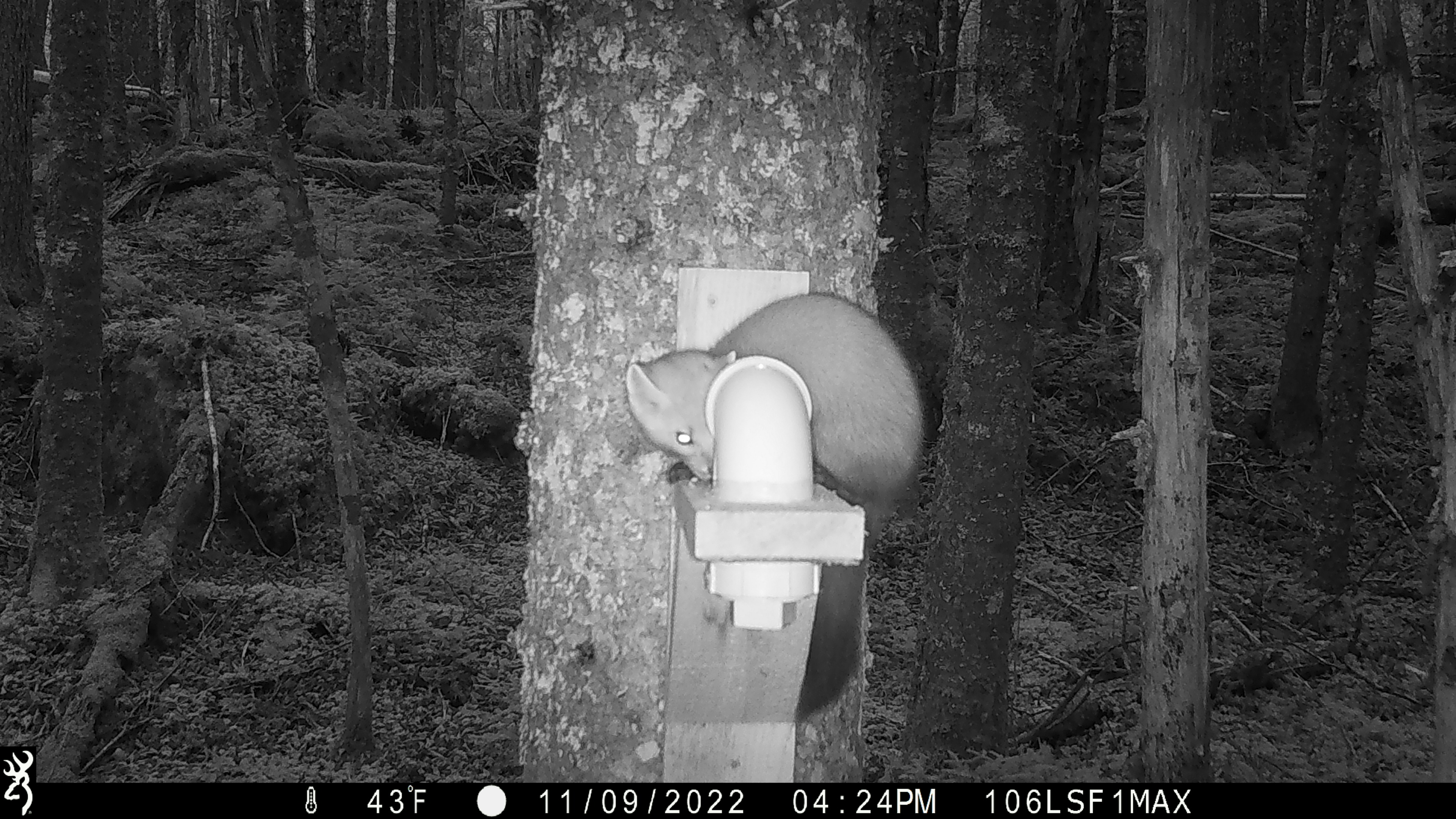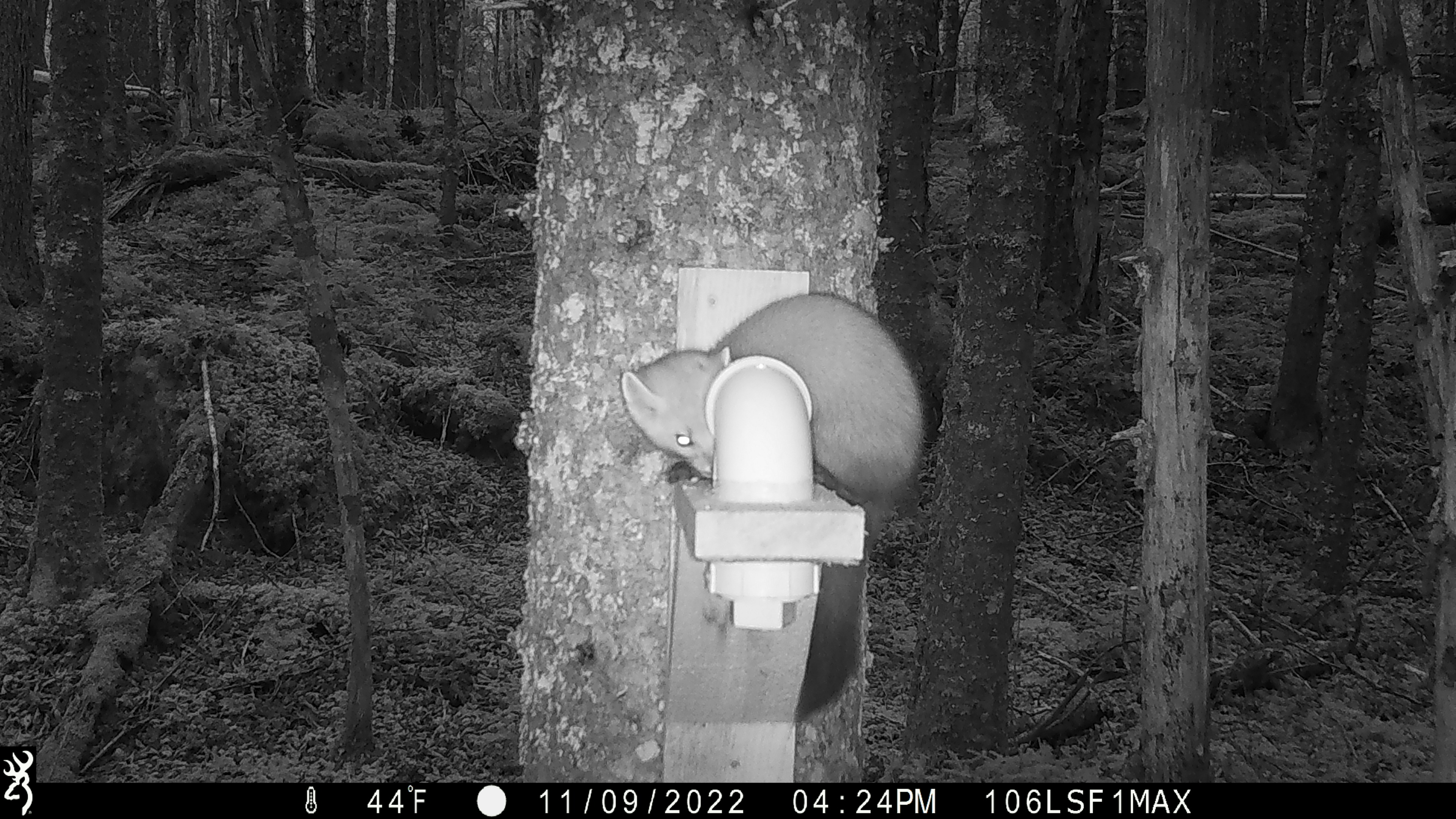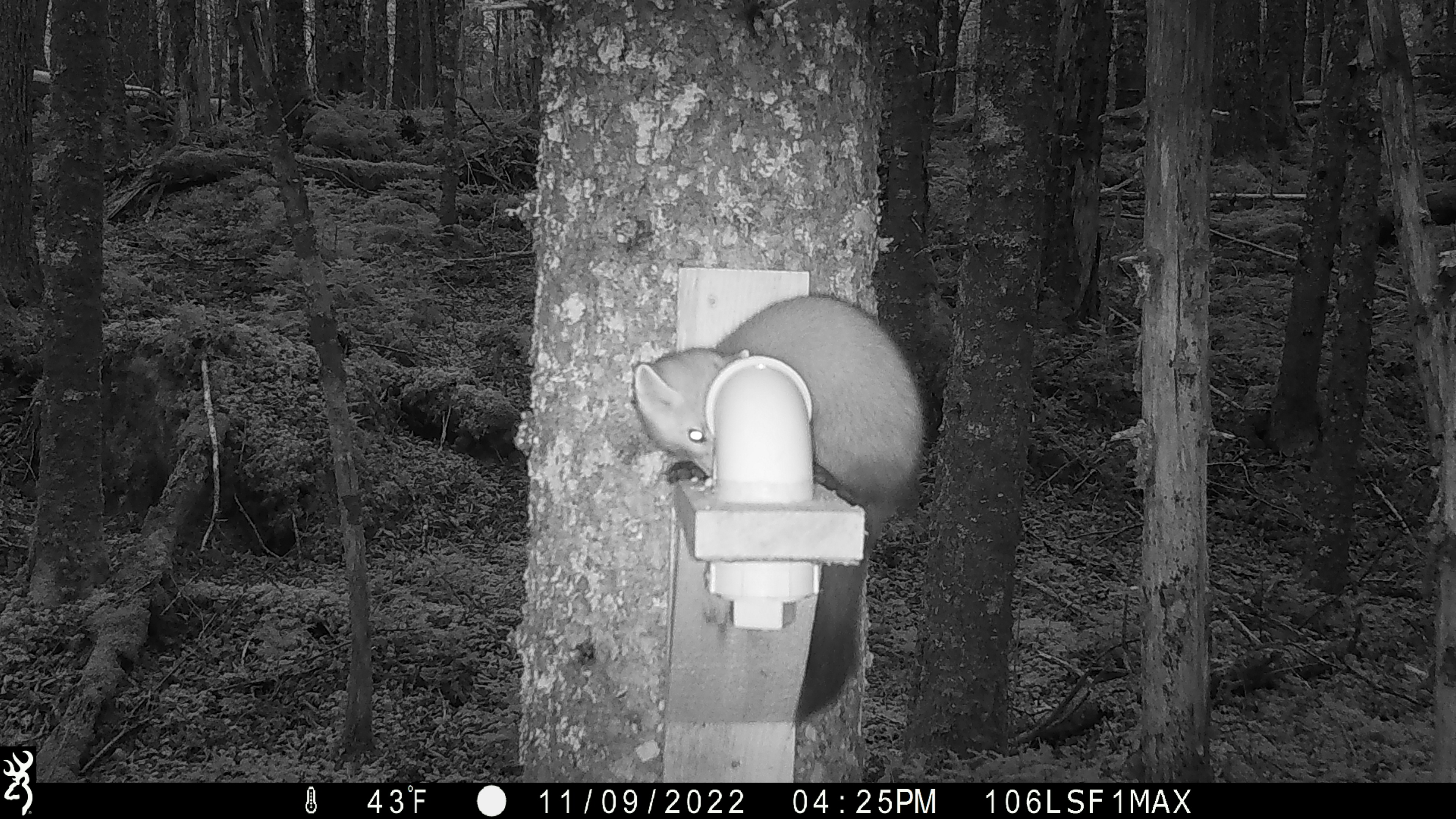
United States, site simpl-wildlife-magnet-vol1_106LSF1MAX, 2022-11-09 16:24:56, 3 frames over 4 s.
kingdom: Animalia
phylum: Chordata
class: Mammalia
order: Carnivora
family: Mustelidae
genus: Martes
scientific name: Martes americana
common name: american marten